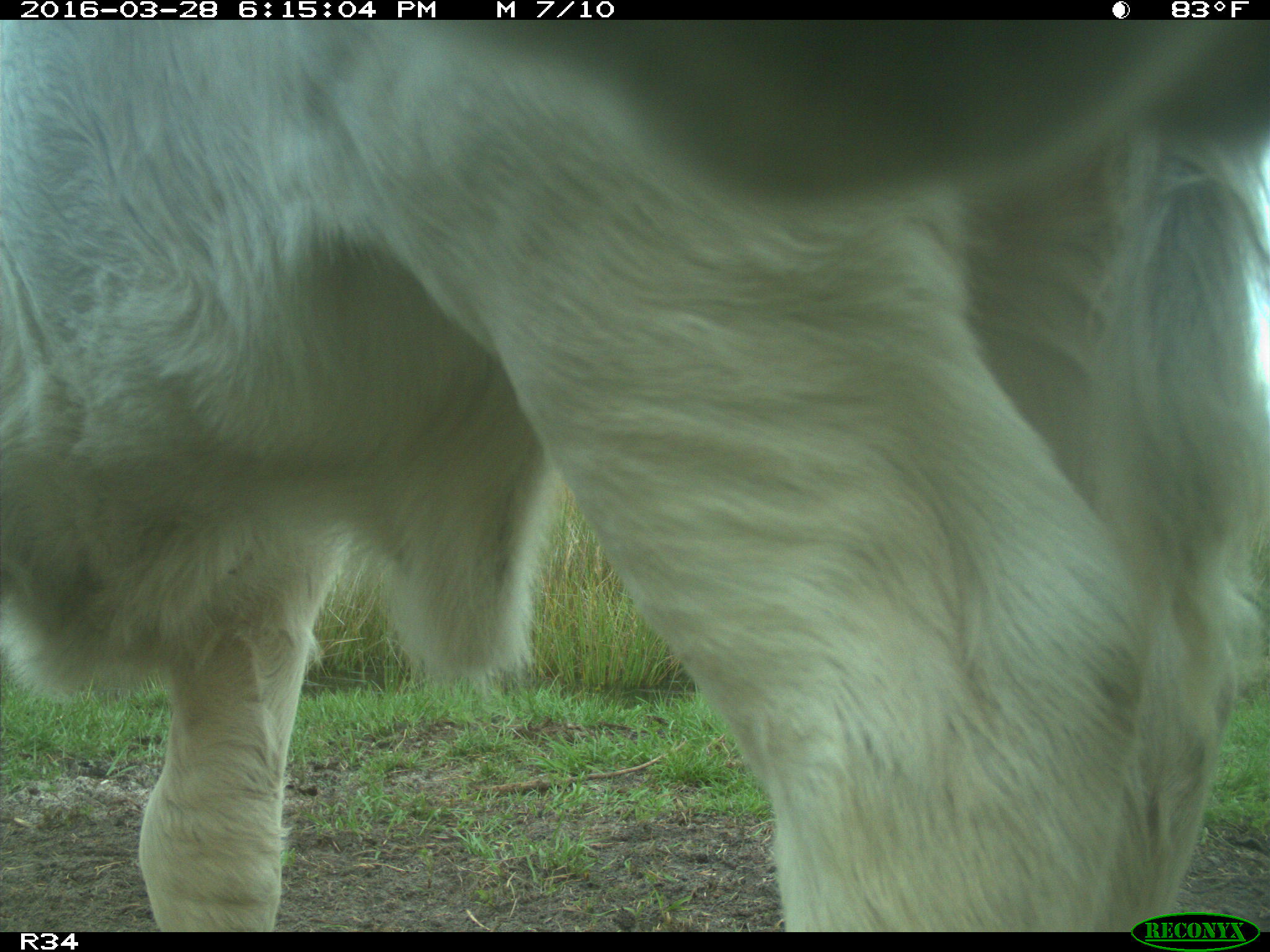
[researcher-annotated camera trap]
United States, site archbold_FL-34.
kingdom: Animalia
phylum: Chordata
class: Mammalia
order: Artiodactyla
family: Bovidae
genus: Bos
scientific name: Bos taurus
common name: domestic cow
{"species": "Bos taurus (domestic cow)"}